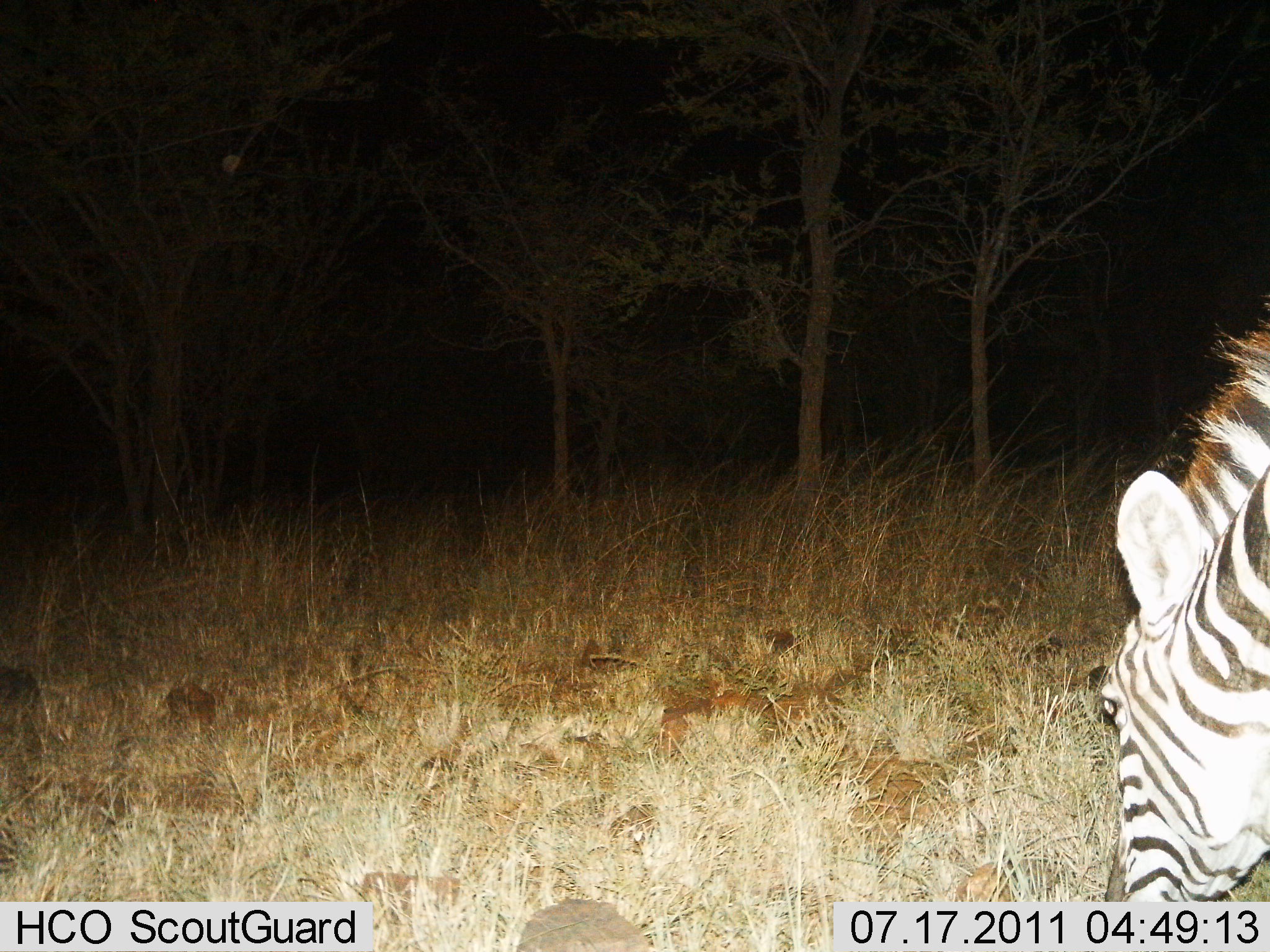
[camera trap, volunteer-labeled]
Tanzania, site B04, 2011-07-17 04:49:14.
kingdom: Animalia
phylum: Chordata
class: Mammalia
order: Perissodactyla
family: Equidae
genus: Equus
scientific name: Equus quagga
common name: plains zebra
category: zebra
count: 1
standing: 20%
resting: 0%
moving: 10%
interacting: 0%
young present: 0%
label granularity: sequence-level